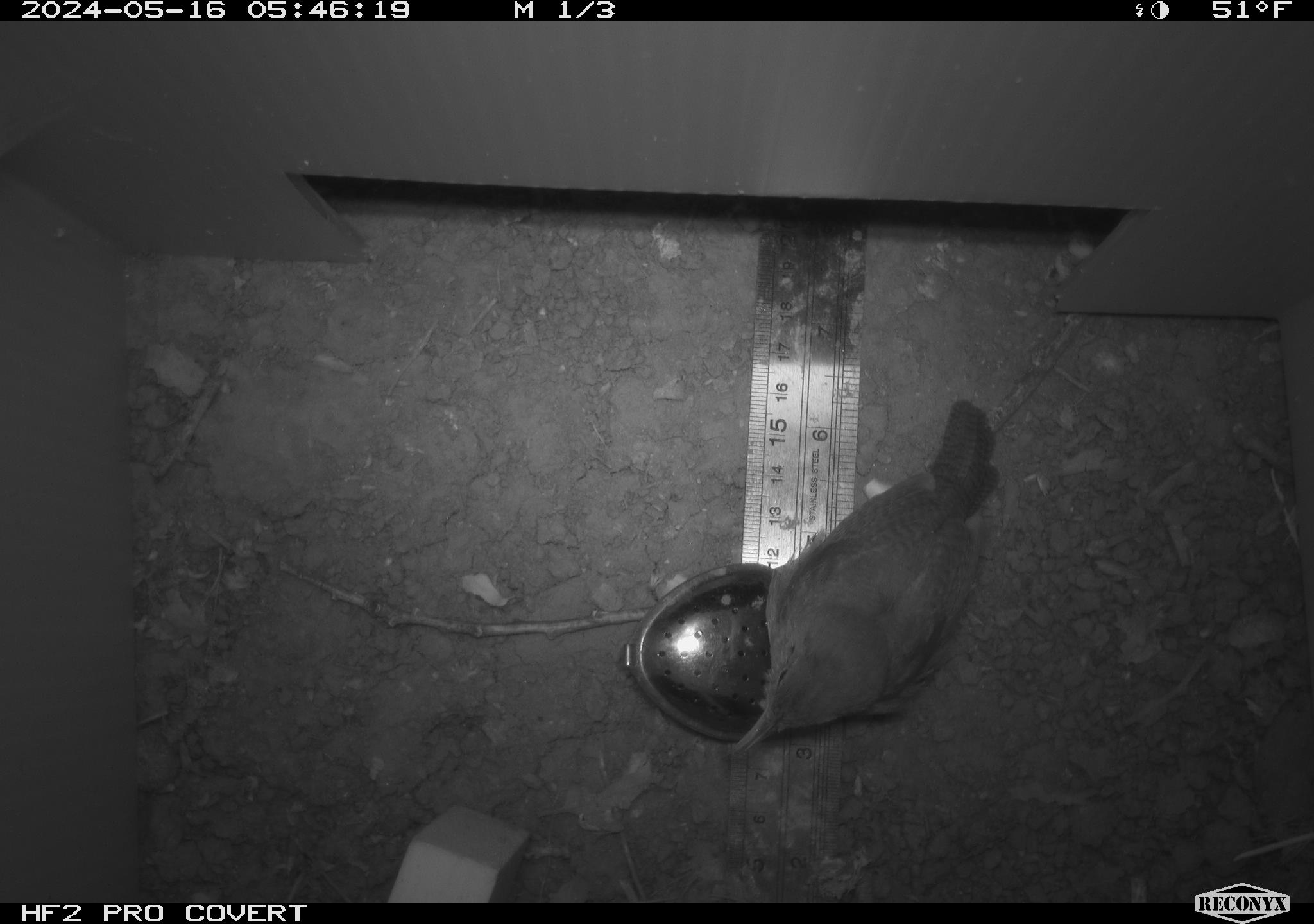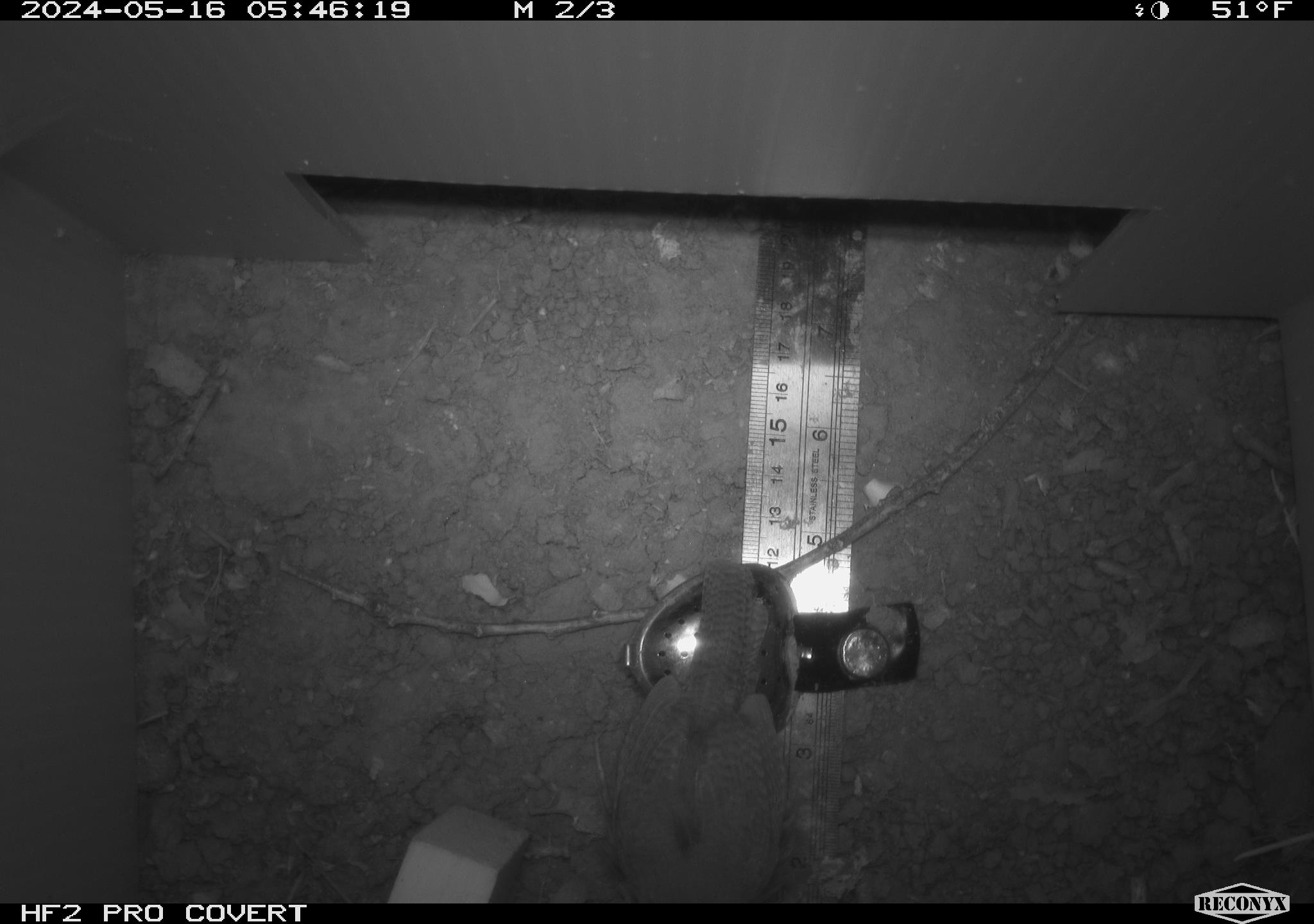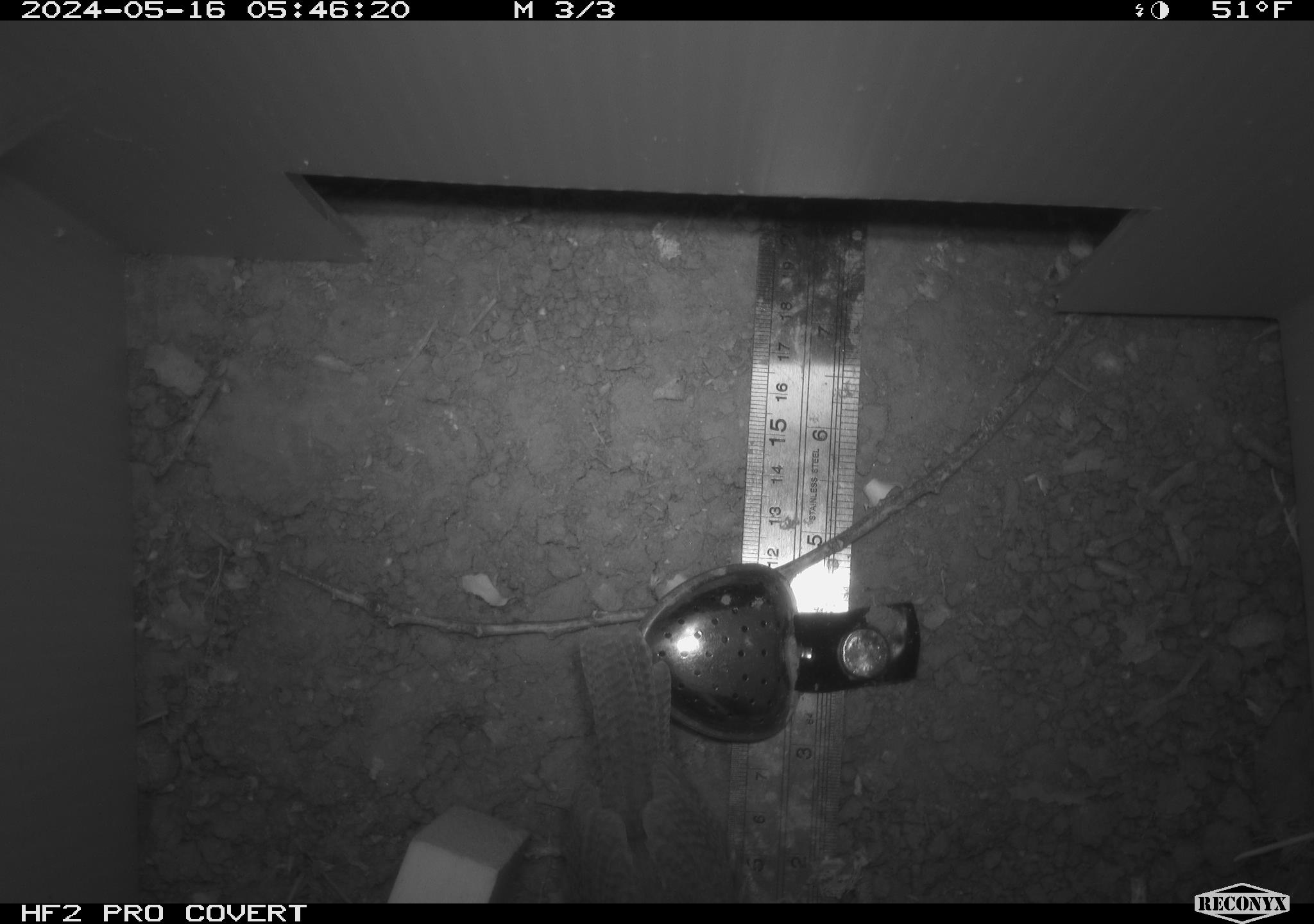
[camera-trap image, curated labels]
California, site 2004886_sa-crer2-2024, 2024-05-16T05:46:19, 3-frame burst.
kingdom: Animalia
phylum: Chordata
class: Aves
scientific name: Aves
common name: bird